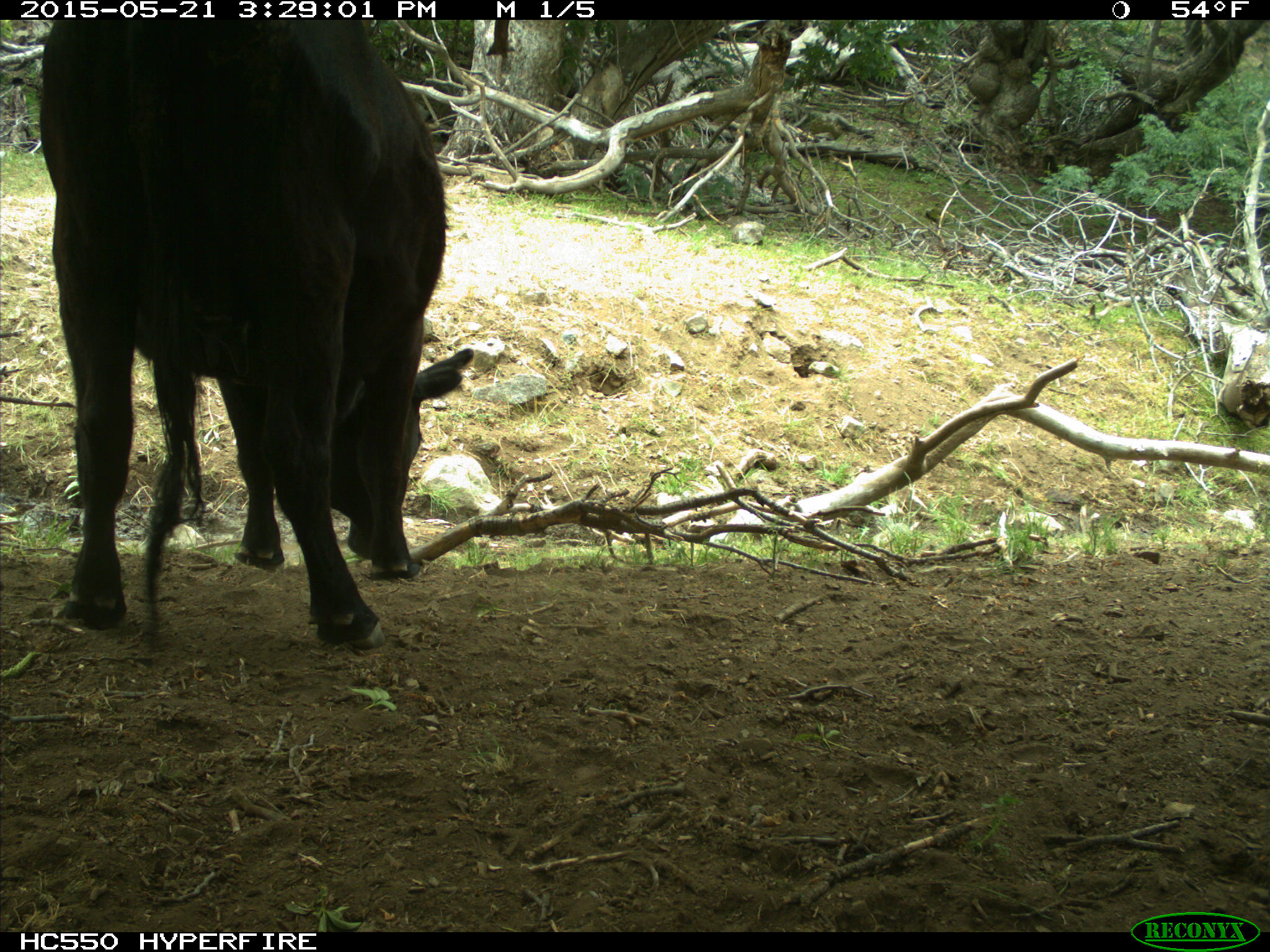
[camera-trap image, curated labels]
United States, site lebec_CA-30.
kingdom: Animalia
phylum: Chordata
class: Mammalia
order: Artiodactyla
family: Bovidae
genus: Bos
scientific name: Bos taurus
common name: domestic cow